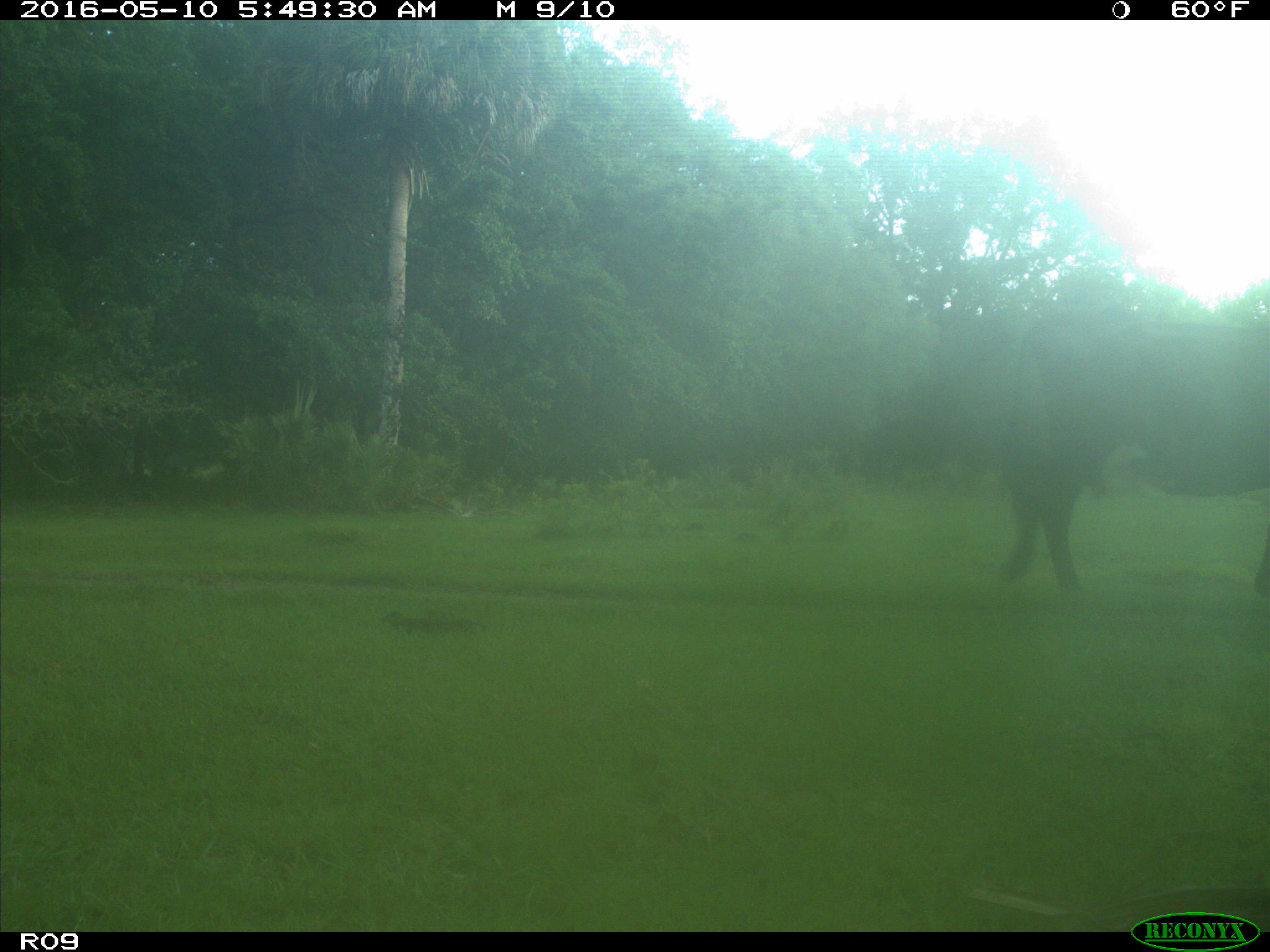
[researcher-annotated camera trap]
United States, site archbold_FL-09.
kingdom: Animalia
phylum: Chordata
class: Mammalia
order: Artiodactyla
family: Bovidae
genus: Bos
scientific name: Bos taurus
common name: domestic cow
Bos taurus (domestic cow).